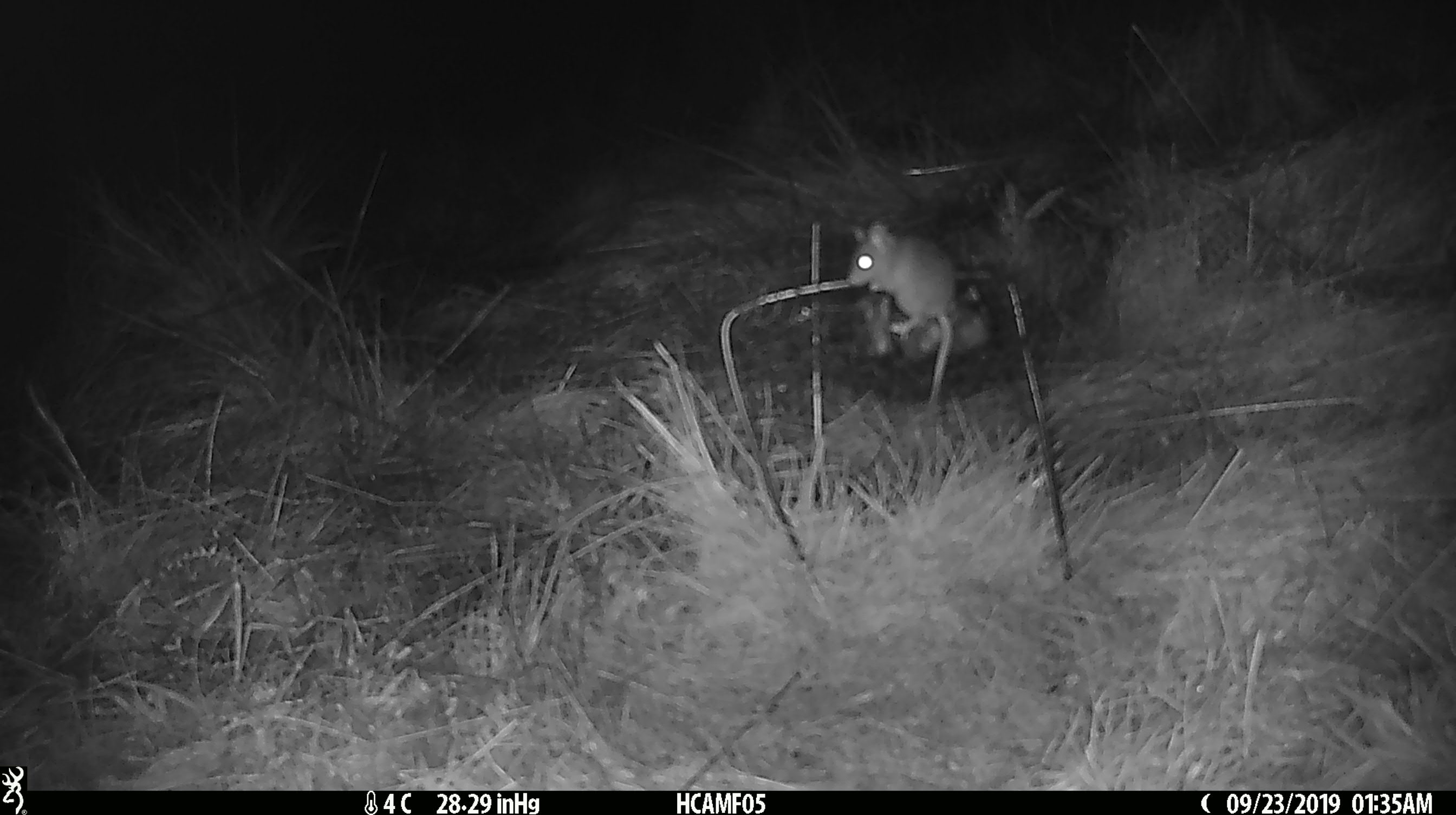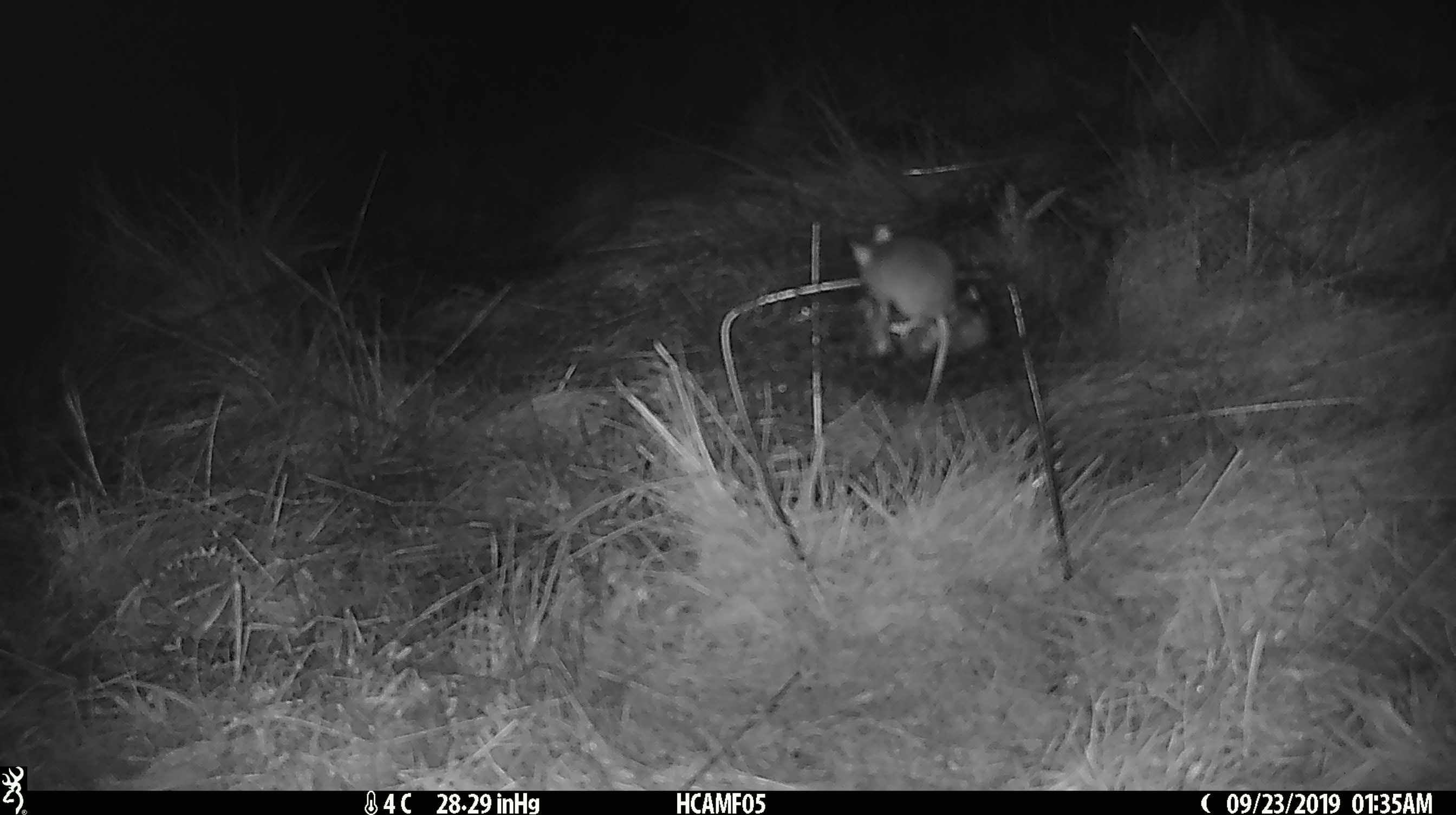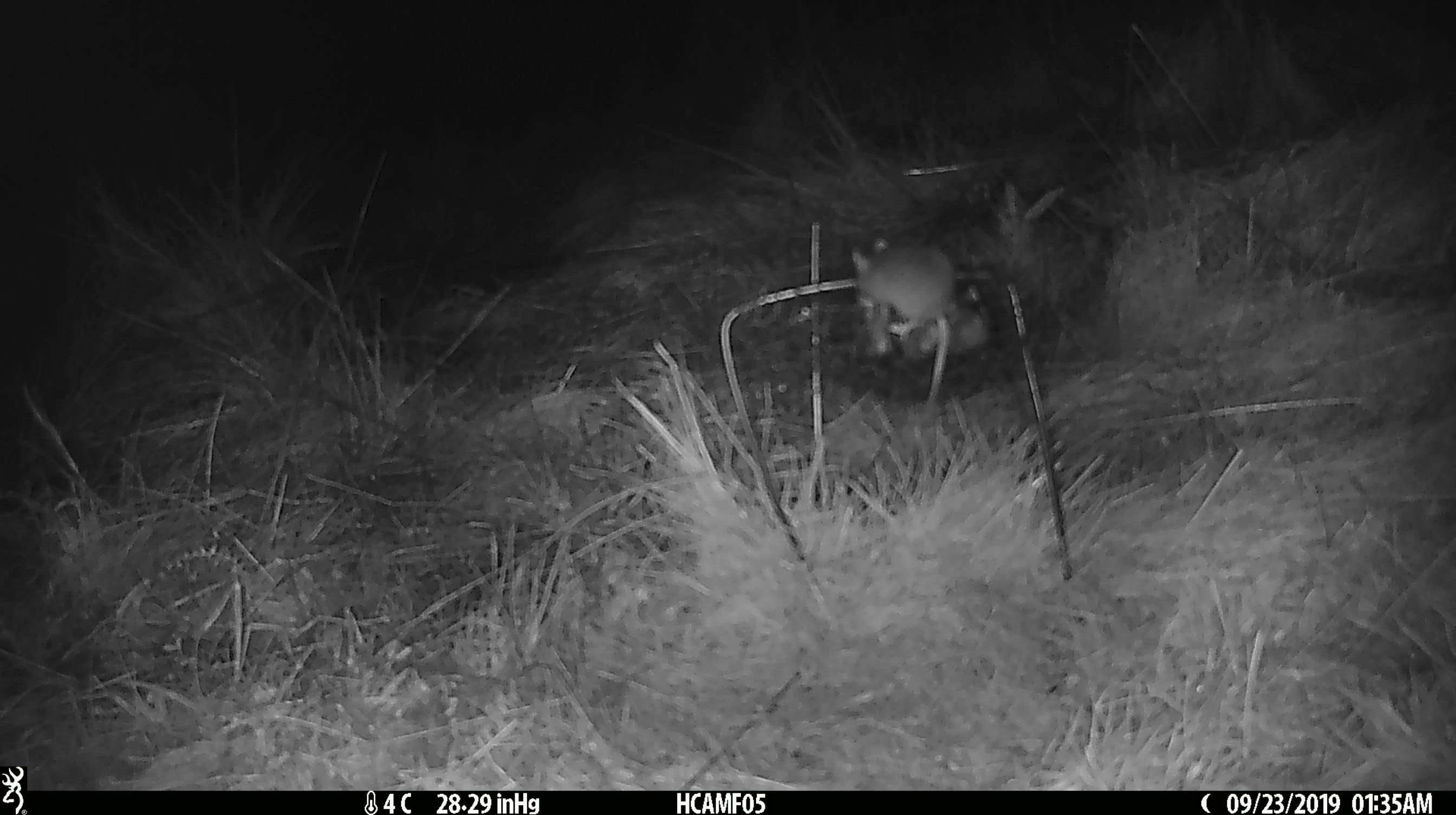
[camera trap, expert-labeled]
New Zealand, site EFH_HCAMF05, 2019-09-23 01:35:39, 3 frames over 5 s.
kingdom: Animalia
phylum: Chordata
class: Mammalia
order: Rodentia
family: Muridae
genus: Mus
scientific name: Mus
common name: mouse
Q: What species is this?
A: Mouse (Mus).